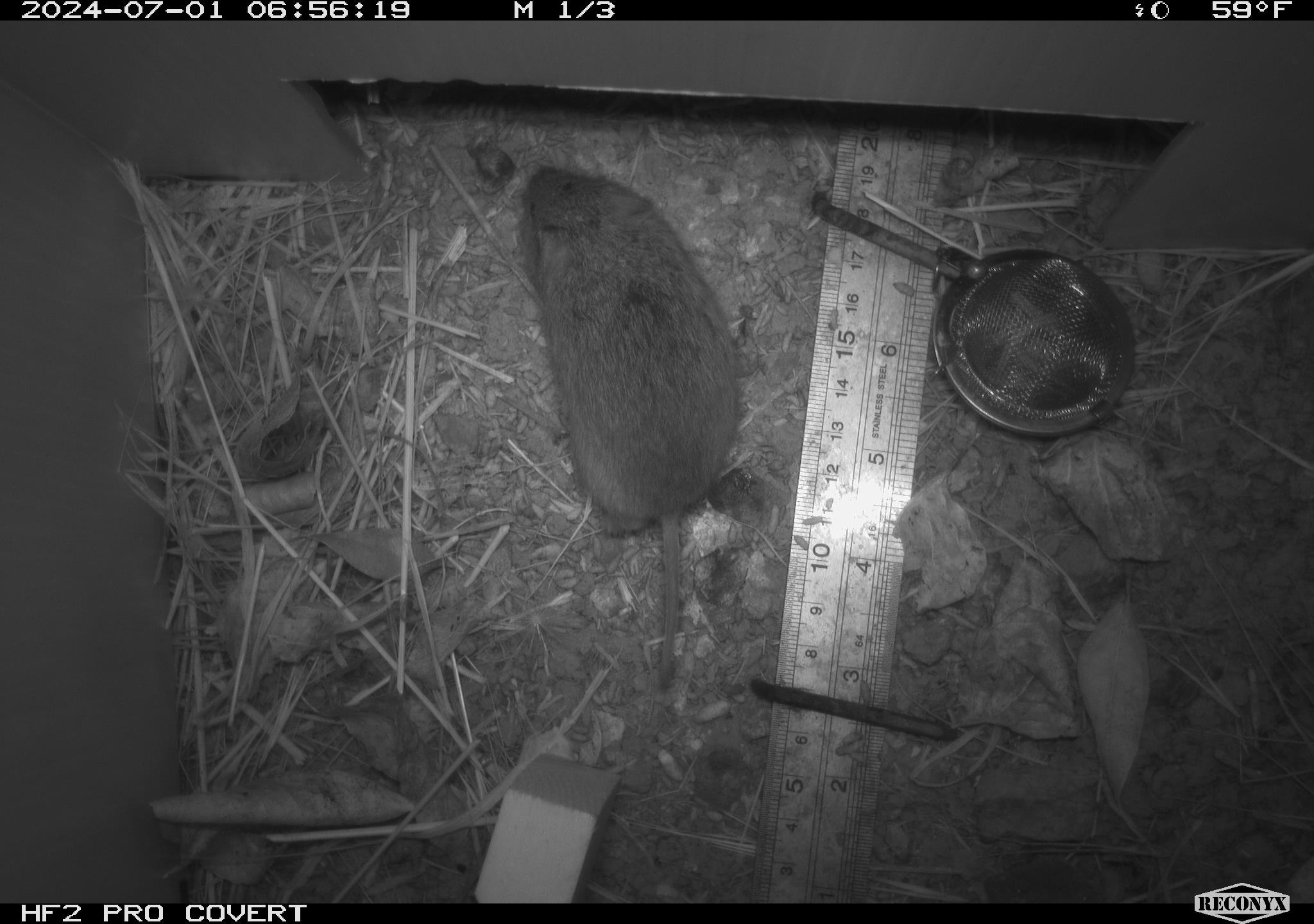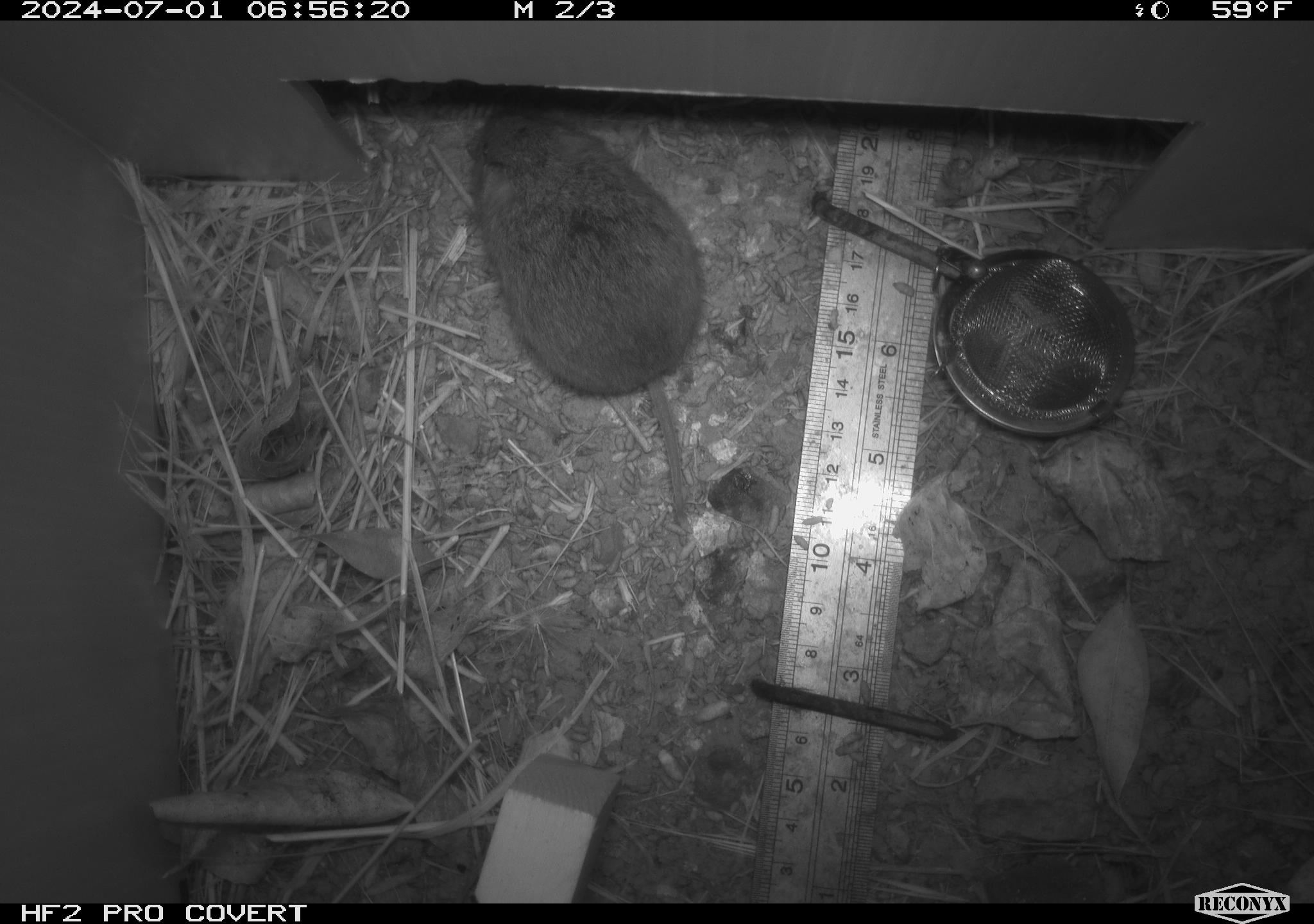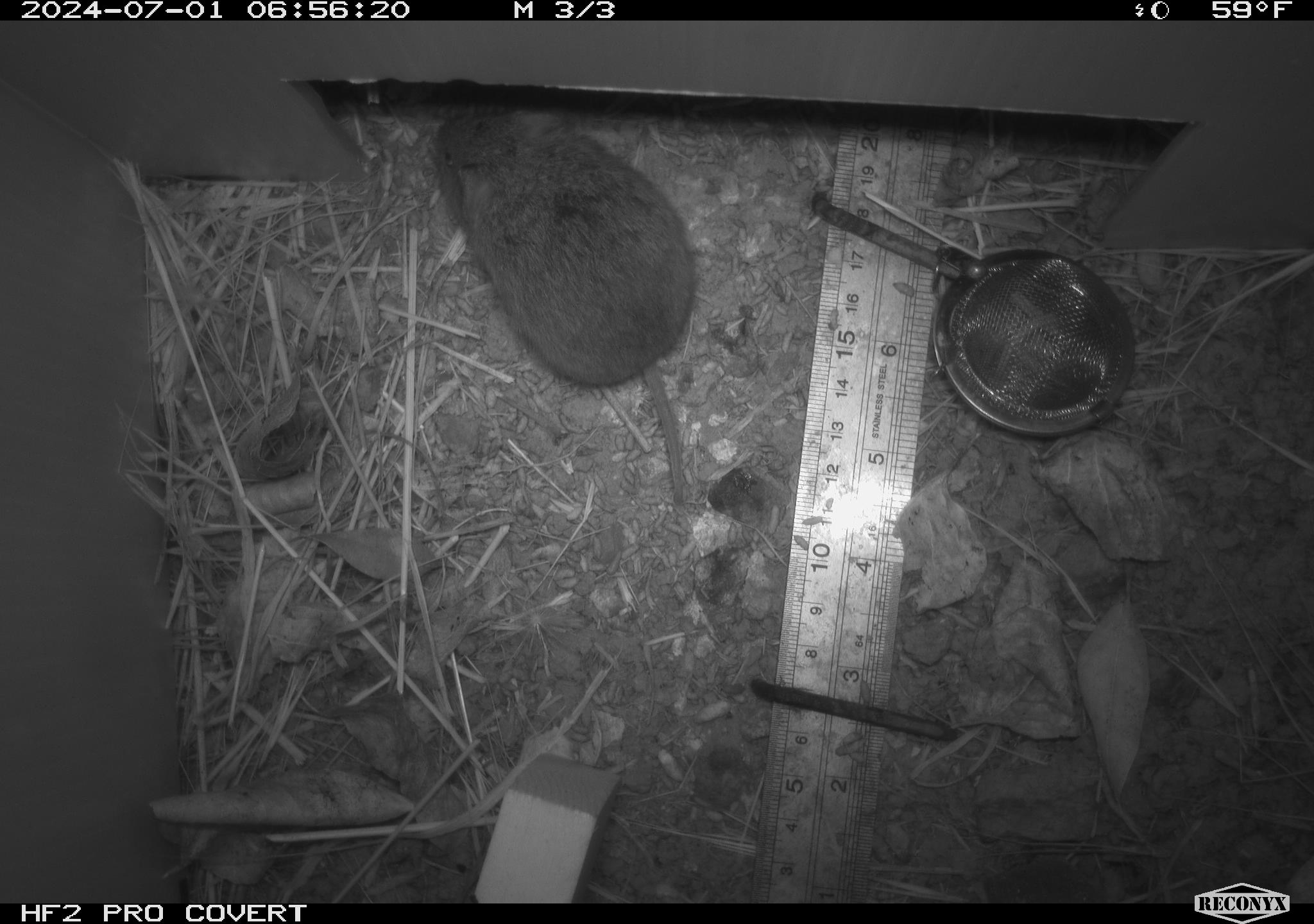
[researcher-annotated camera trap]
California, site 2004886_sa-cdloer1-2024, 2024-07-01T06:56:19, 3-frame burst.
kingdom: Animalia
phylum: Chordata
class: Mammalia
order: Rodentia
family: Cricetidae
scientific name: Arvicolinae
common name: voles, lemmings, and muskrats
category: arvicolinae subfamily